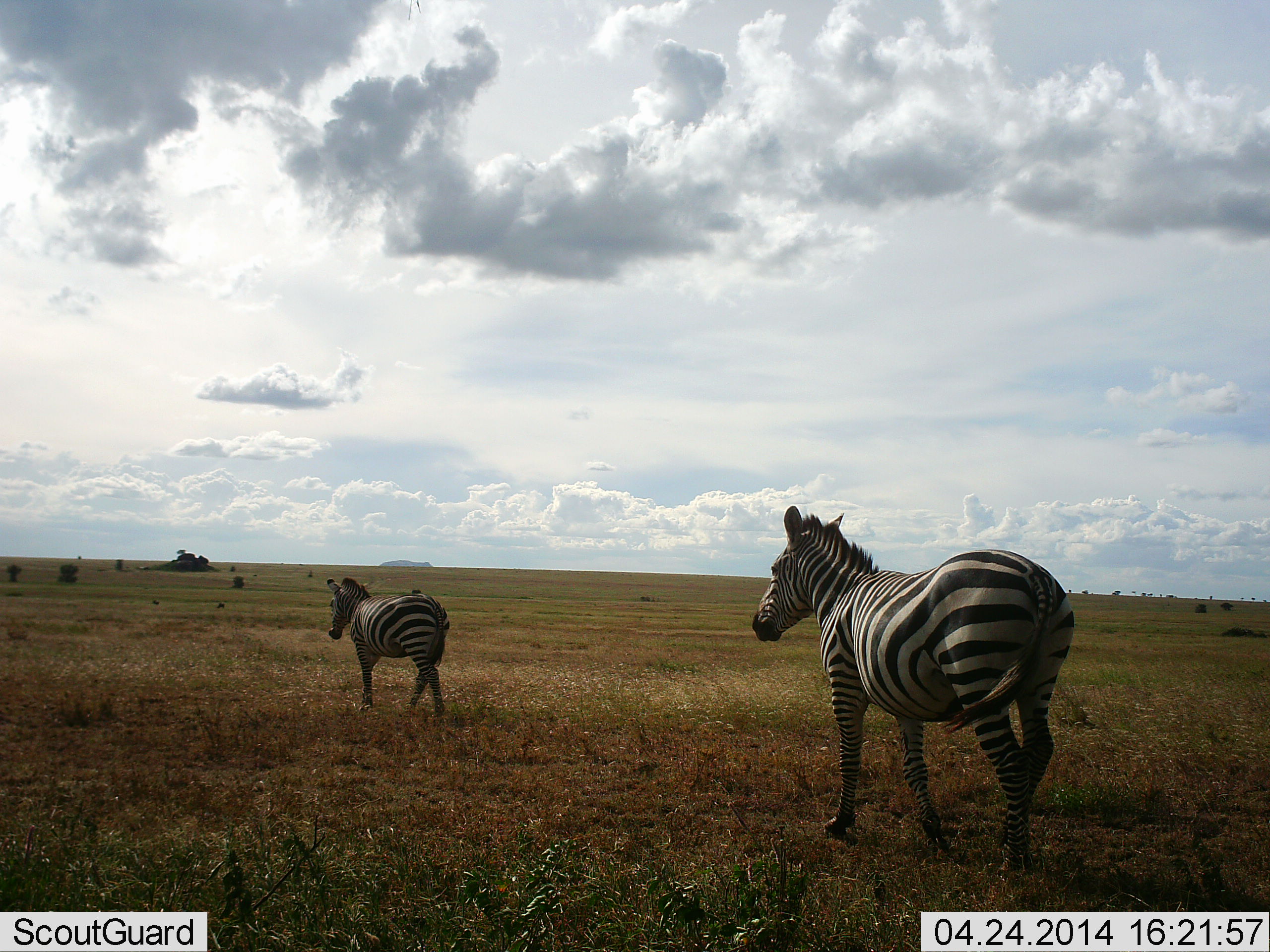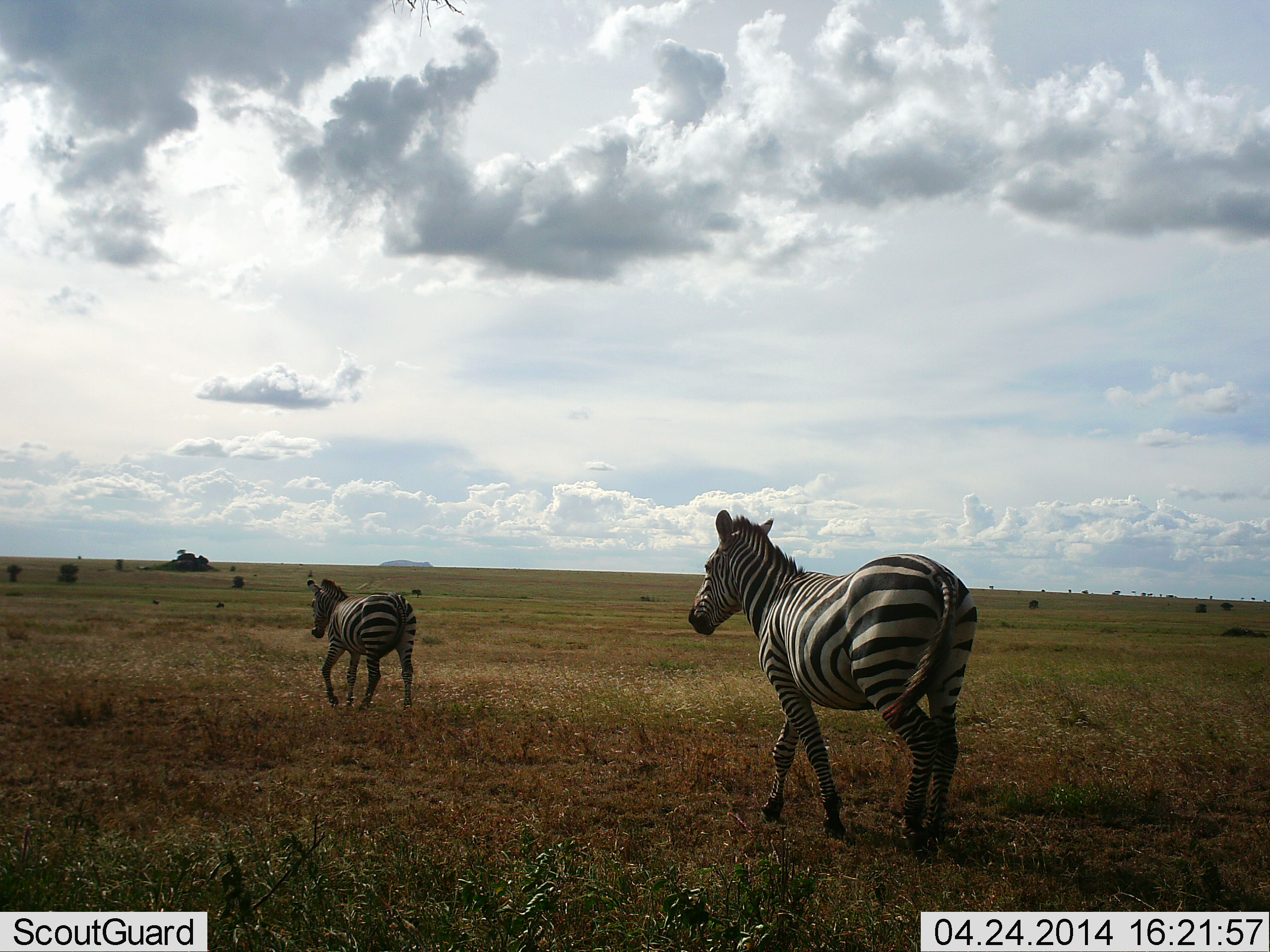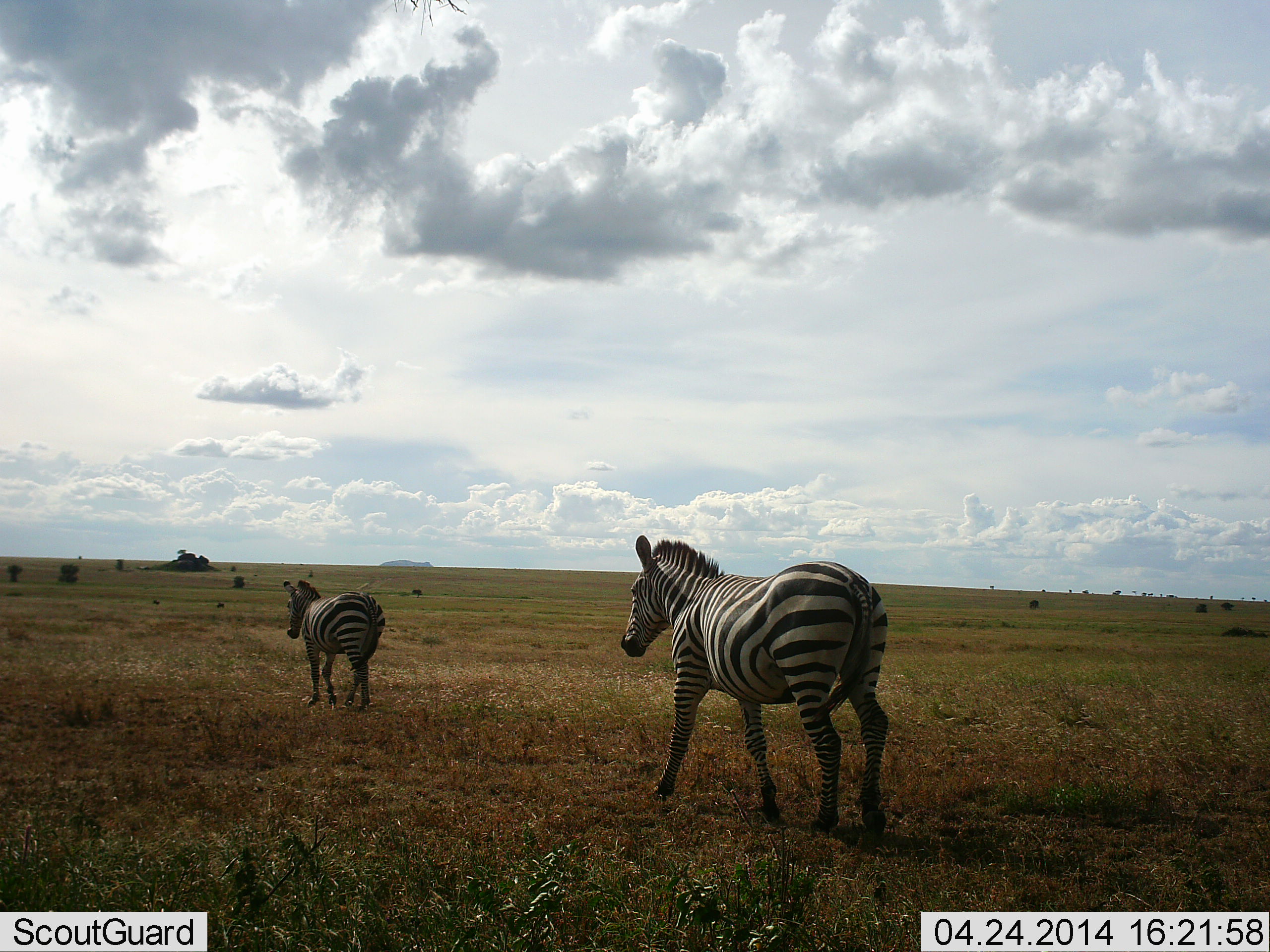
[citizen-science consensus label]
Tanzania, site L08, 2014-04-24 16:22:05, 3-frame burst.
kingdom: Animalia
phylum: Chordata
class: Mammalia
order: Perissodactyla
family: Equidae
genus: Equus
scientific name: Equus quagga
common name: plains zebra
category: zebra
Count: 2.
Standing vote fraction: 7%.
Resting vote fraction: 0%.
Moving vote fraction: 100%.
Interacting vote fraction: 0%.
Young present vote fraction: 4%.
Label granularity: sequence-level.